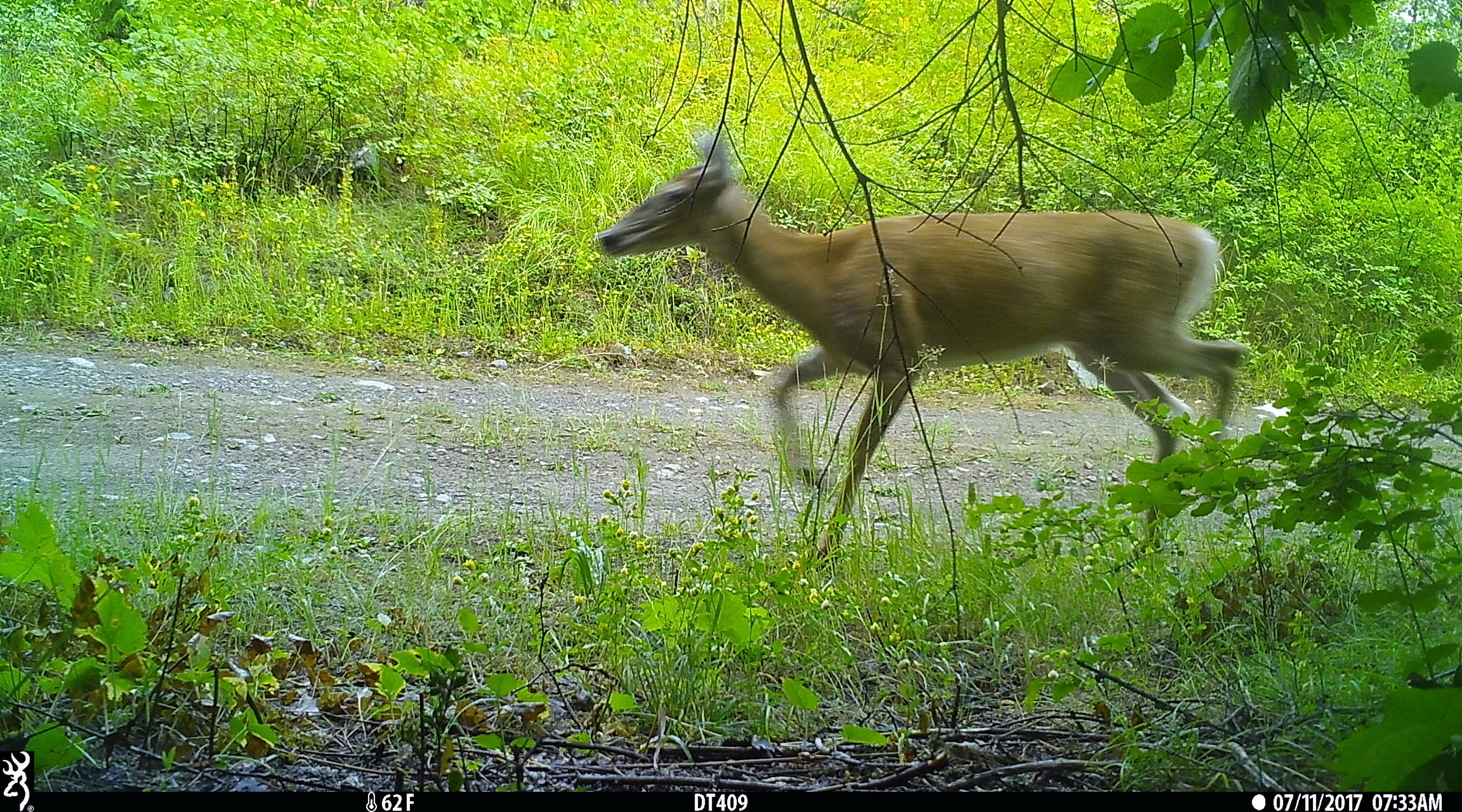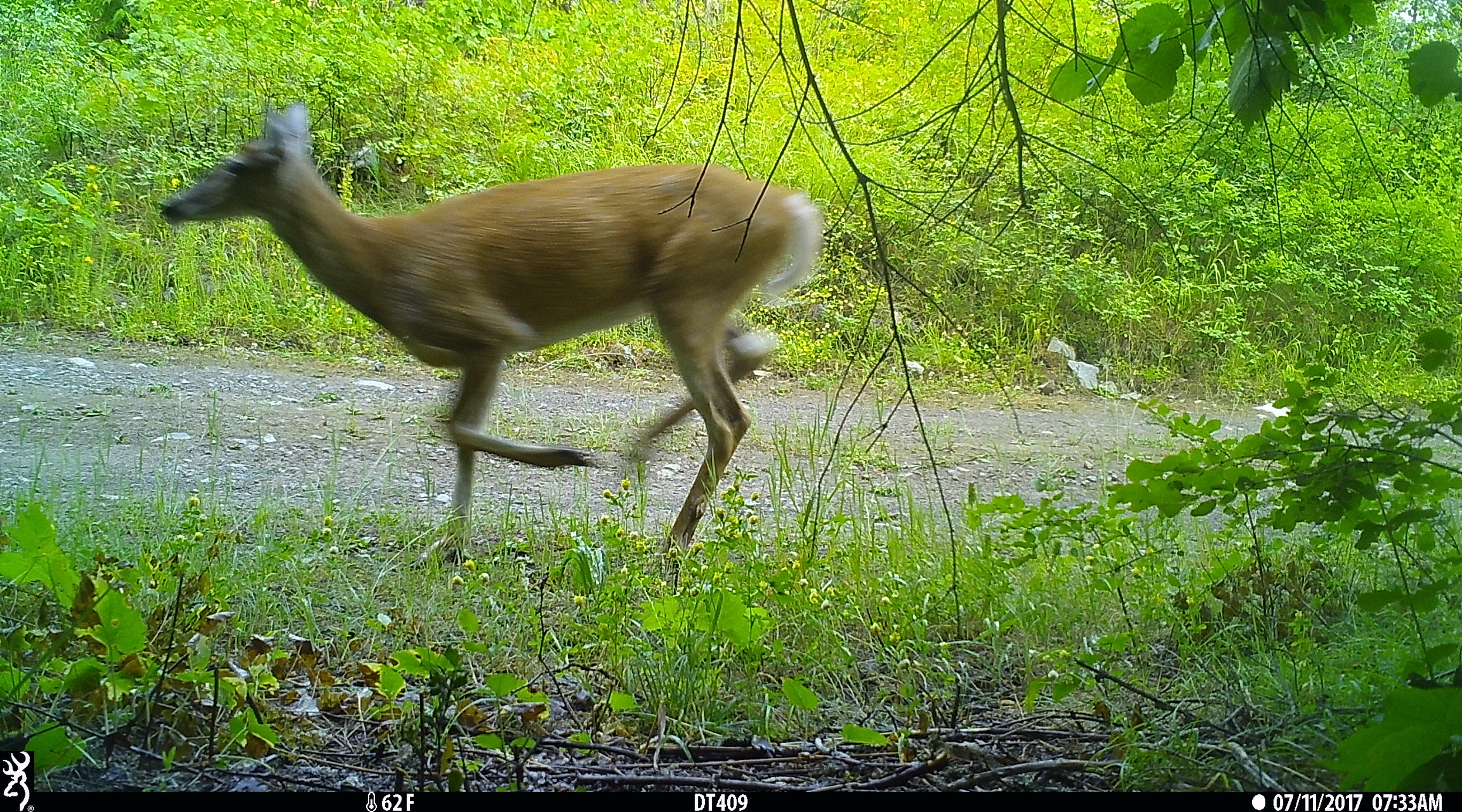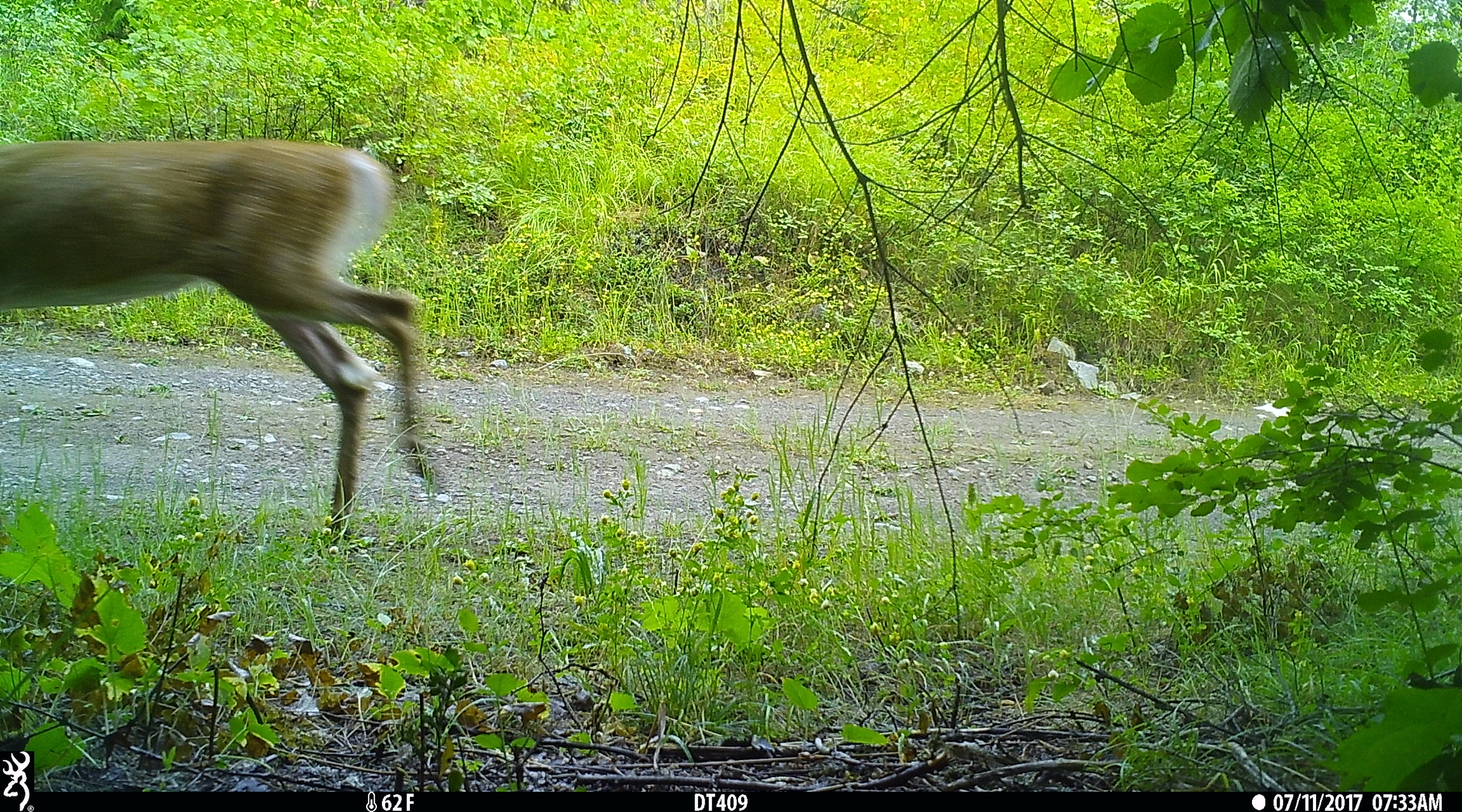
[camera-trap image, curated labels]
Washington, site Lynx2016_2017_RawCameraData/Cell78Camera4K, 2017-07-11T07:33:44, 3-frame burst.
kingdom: Animalia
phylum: Chordata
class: Mammalia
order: Artiodactyla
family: Cervidae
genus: Odocoileus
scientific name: Odocoileus virginianus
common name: white-tailed deer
Odocoileus virginianus (white-tailed deer). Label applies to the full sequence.